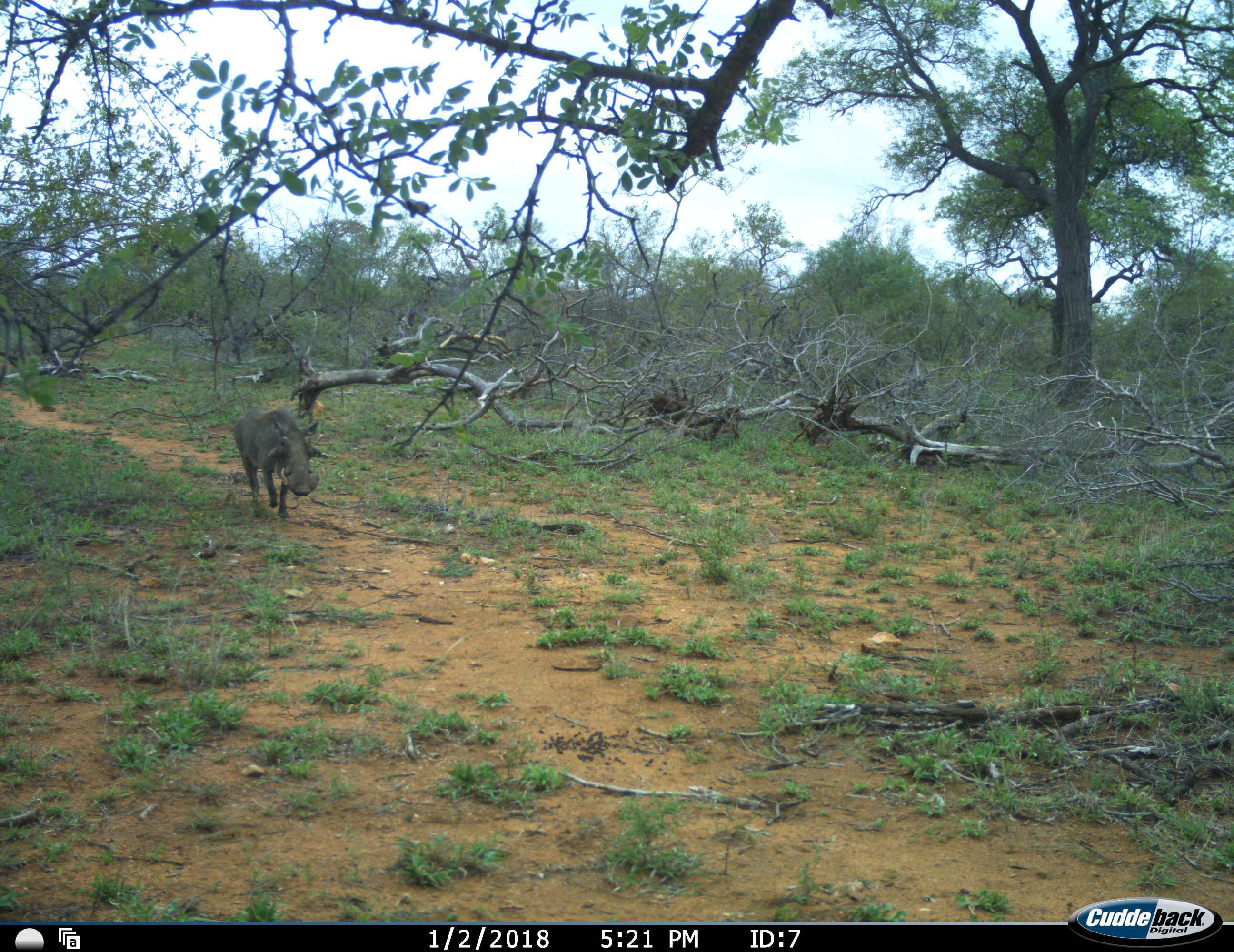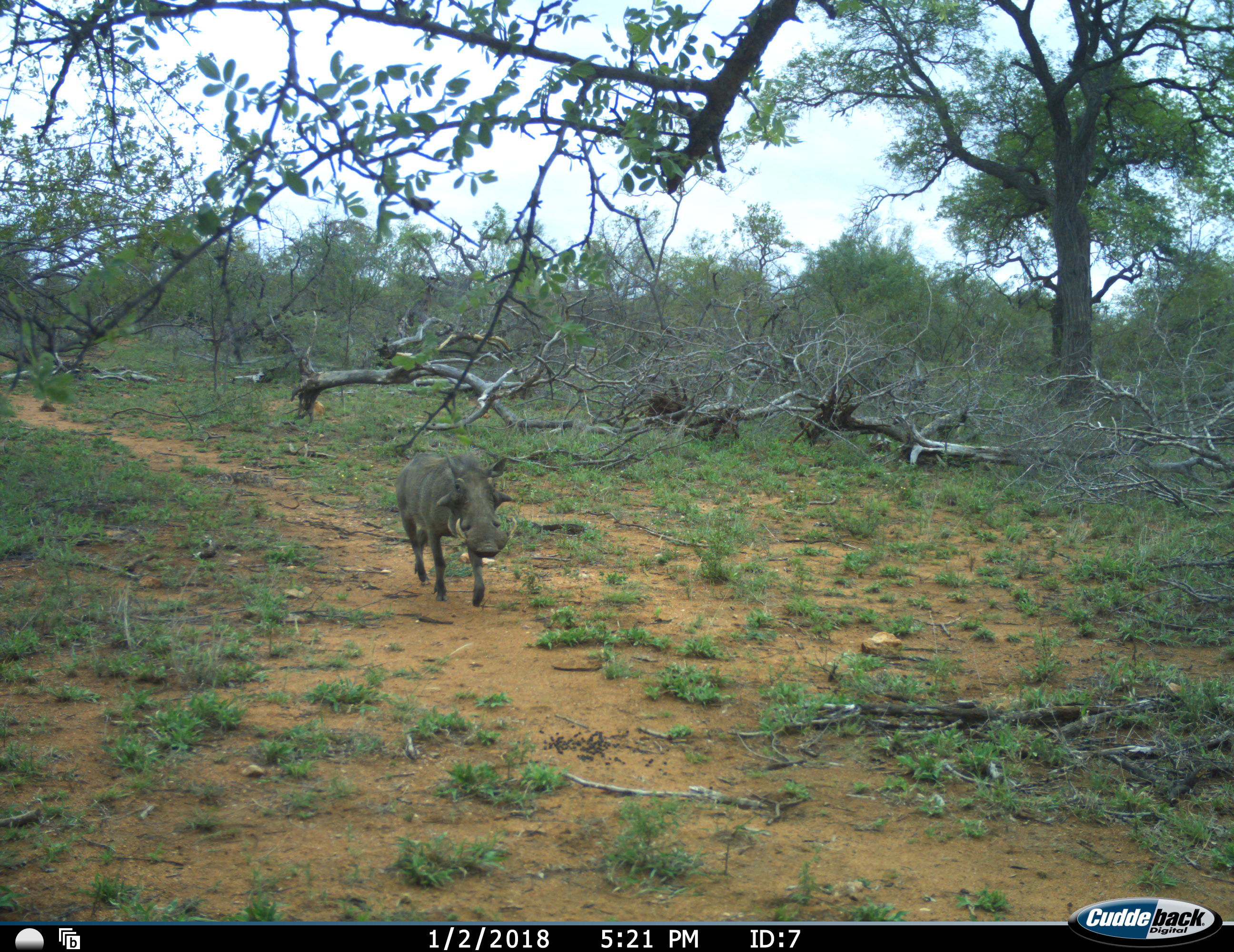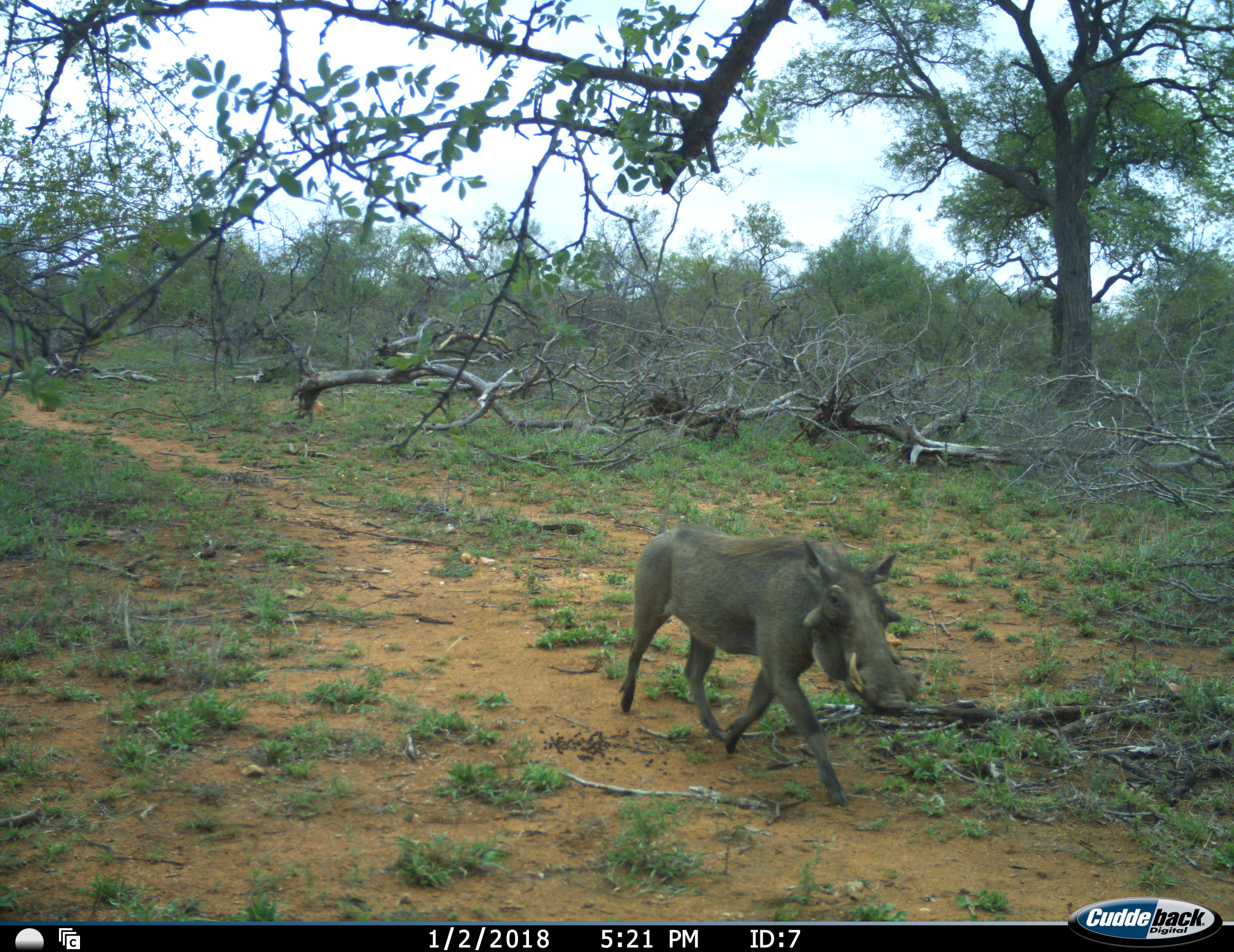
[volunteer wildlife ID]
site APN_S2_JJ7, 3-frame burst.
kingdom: Animalia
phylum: Chordata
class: Mammalia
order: Artiodactyla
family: Suidae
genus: Phacochoerus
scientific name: Phacochoerus africanus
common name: warthog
Warthog (Phacochoerus africanus), count 1. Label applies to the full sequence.